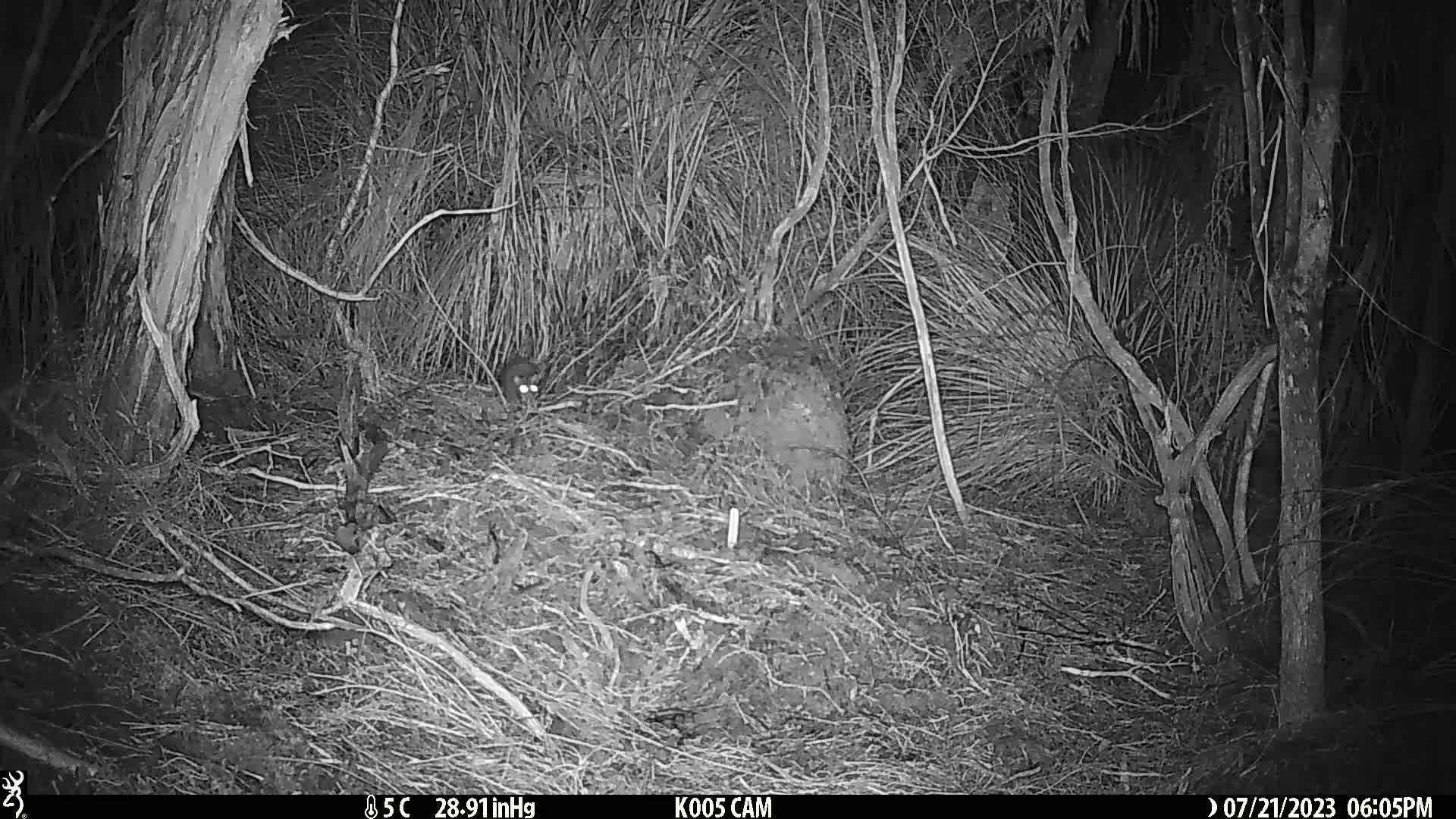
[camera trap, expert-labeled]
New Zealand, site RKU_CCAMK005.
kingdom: Animalia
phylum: Chordata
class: Mammalia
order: Rodentia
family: Muridae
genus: Rattus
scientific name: Rattus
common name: rat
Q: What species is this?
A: Rat (Rattus).